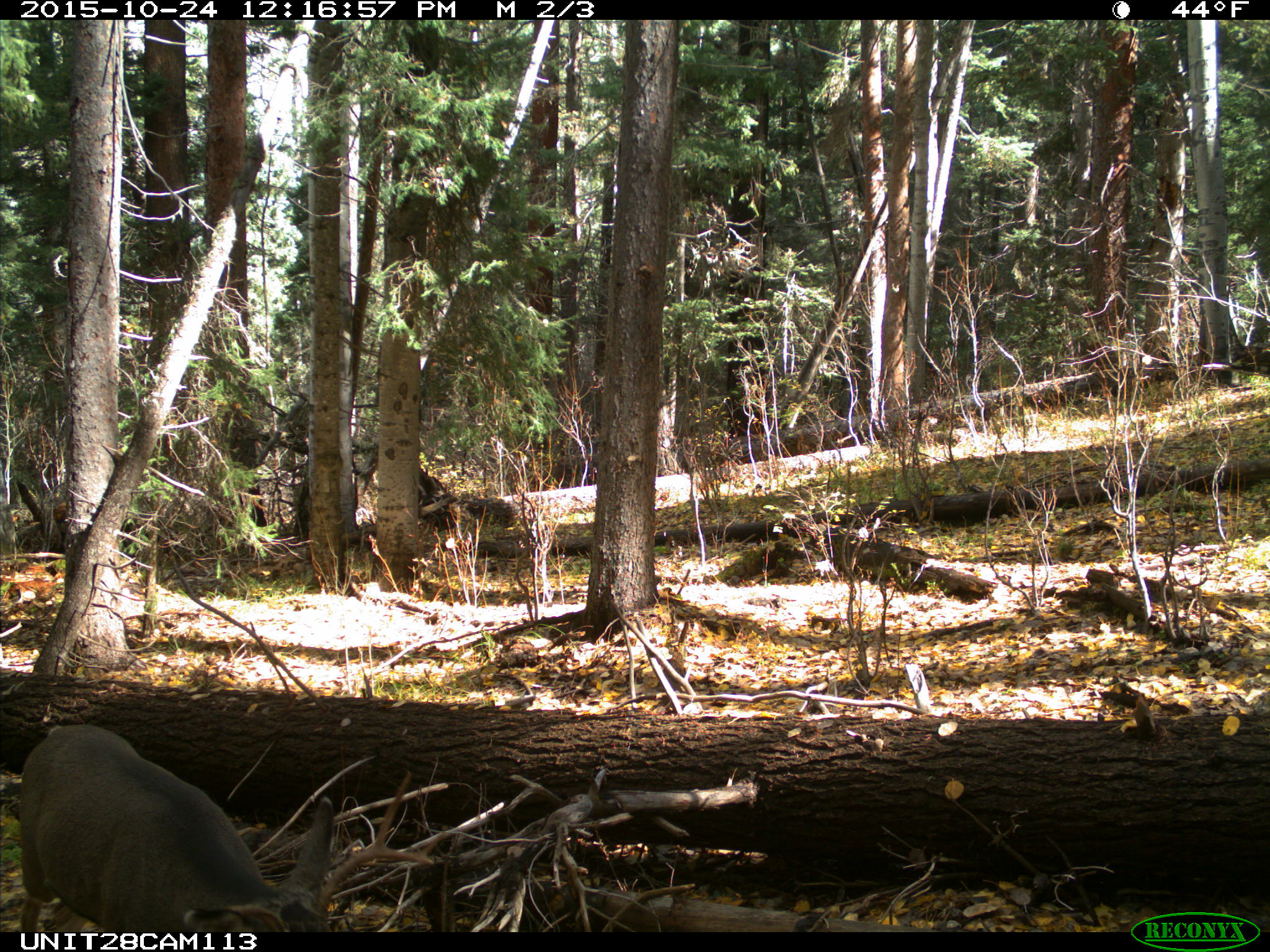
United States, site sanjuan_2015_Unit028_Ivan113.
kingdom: Animalia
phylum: Chordata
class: Mammalia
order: Artiodactyla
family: Cervidae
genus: Odocoileus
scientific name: Odocoileus hemionus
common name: mule deer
Odocoileus hemionus (mule deer).